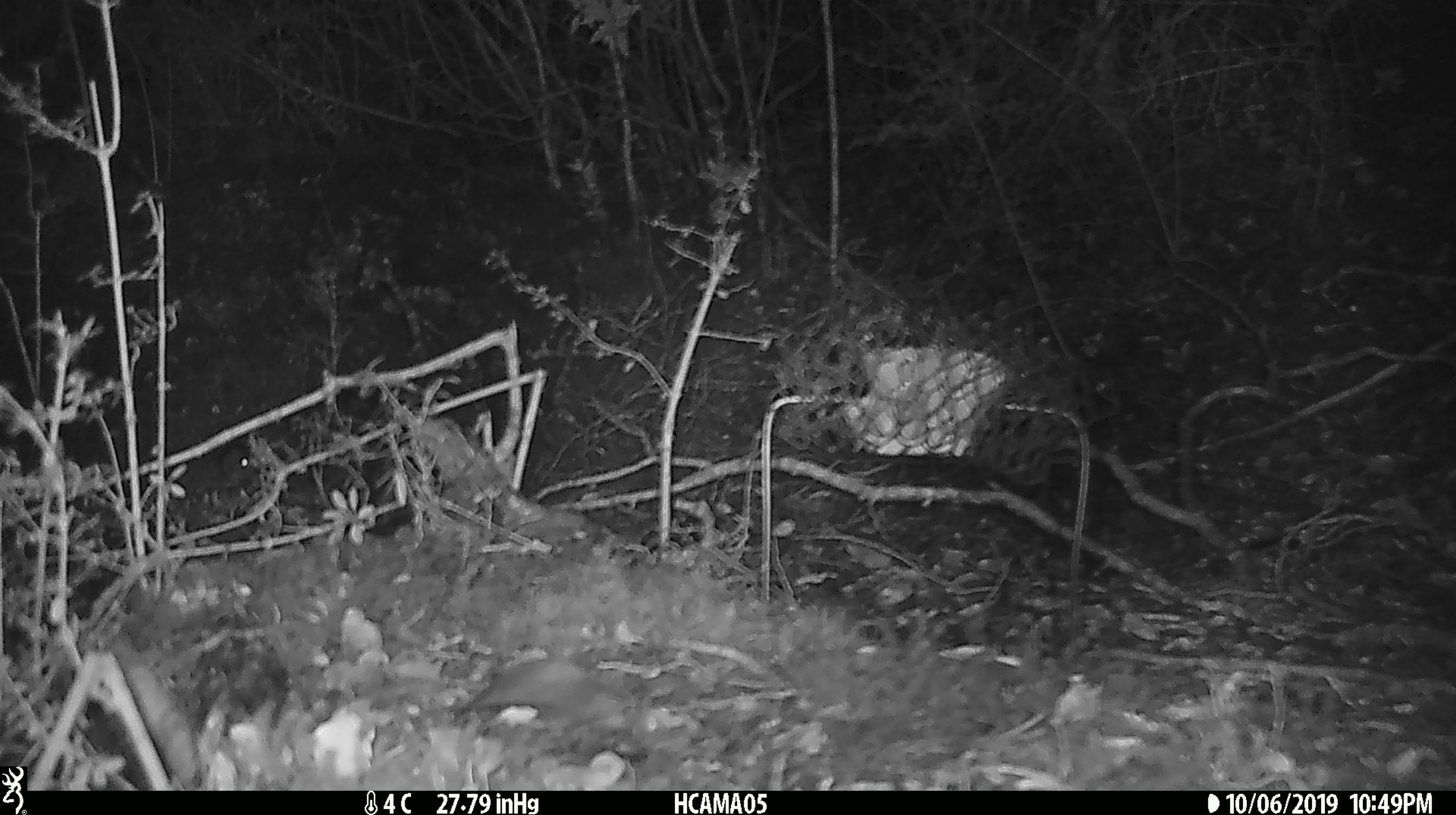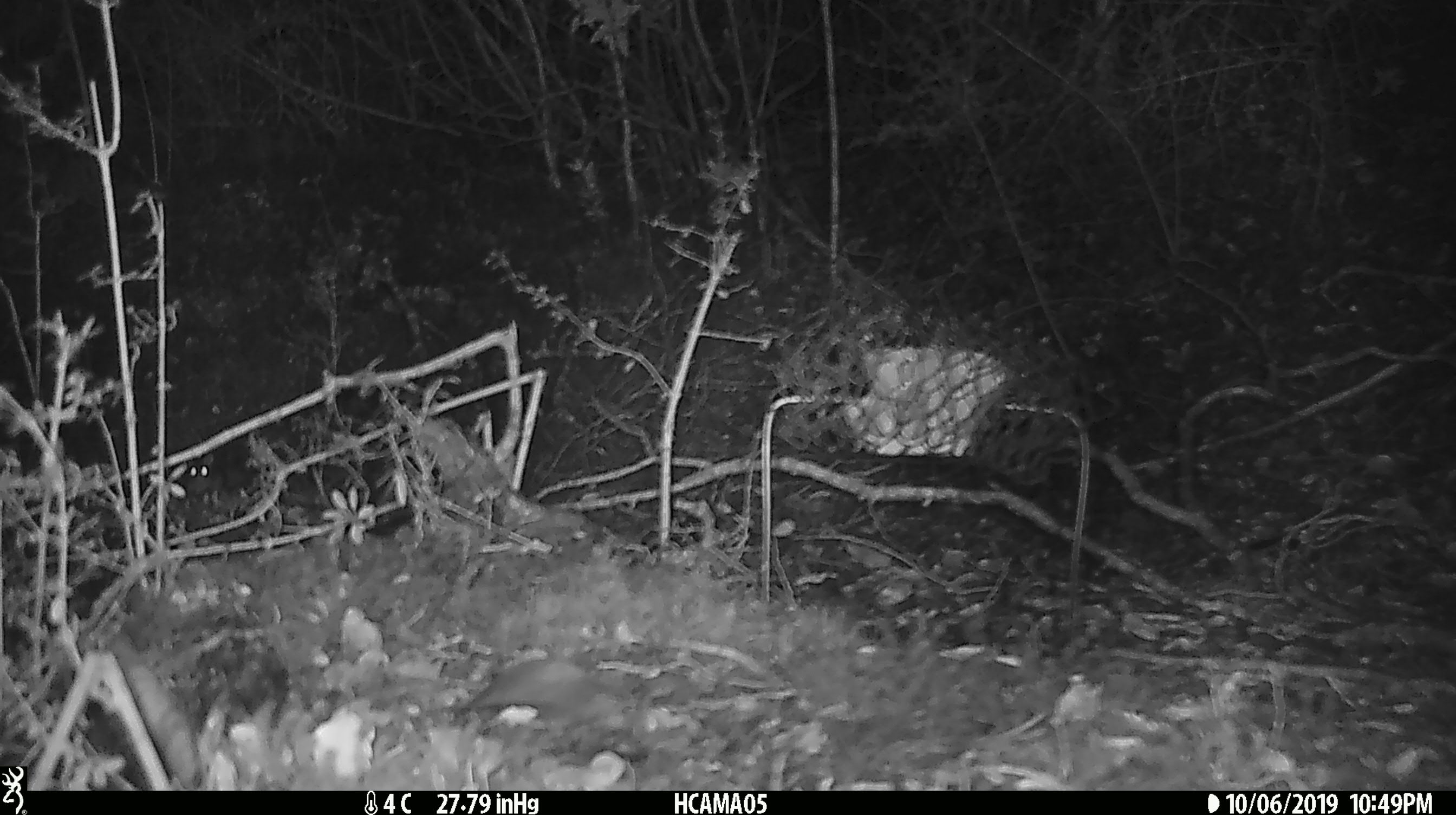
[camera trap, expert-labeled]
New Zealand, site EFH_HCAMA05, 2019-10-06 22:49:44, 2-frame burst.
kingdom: Animalia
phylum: Chordata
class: Mammalia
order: Rodentia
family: Muridae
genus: Mus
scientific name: Mus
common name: mouse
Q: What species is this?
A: Mouse (Mus).